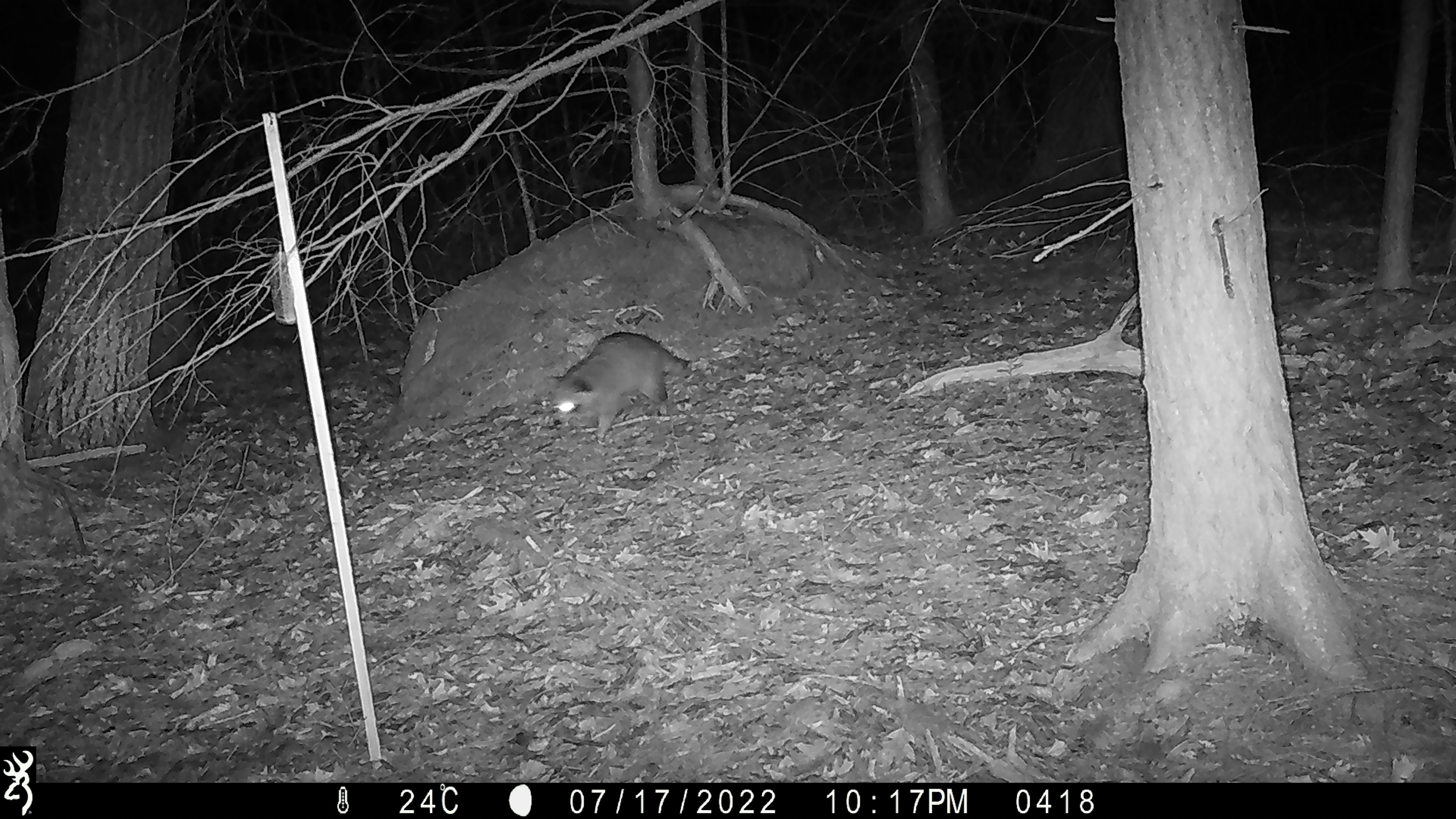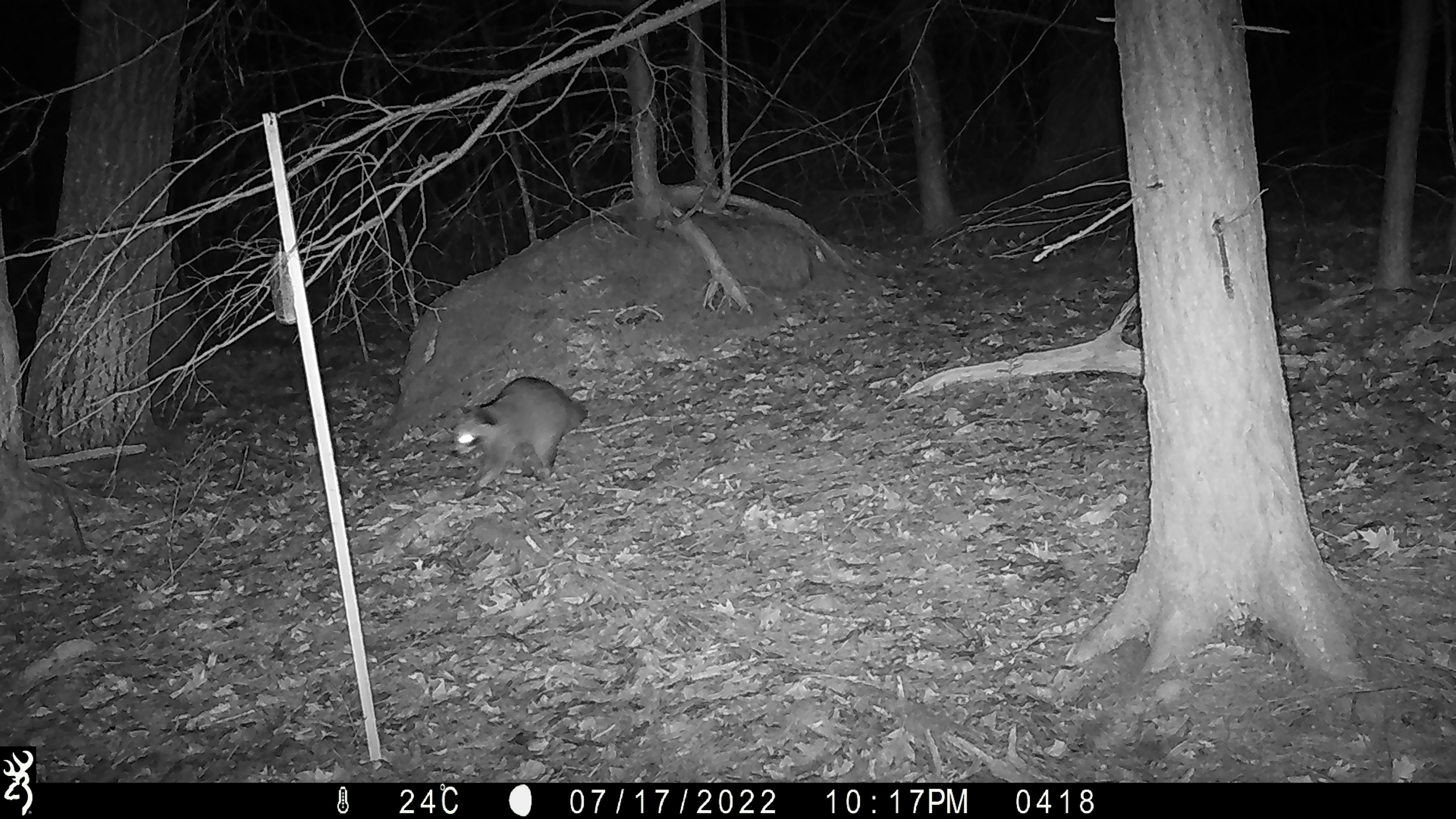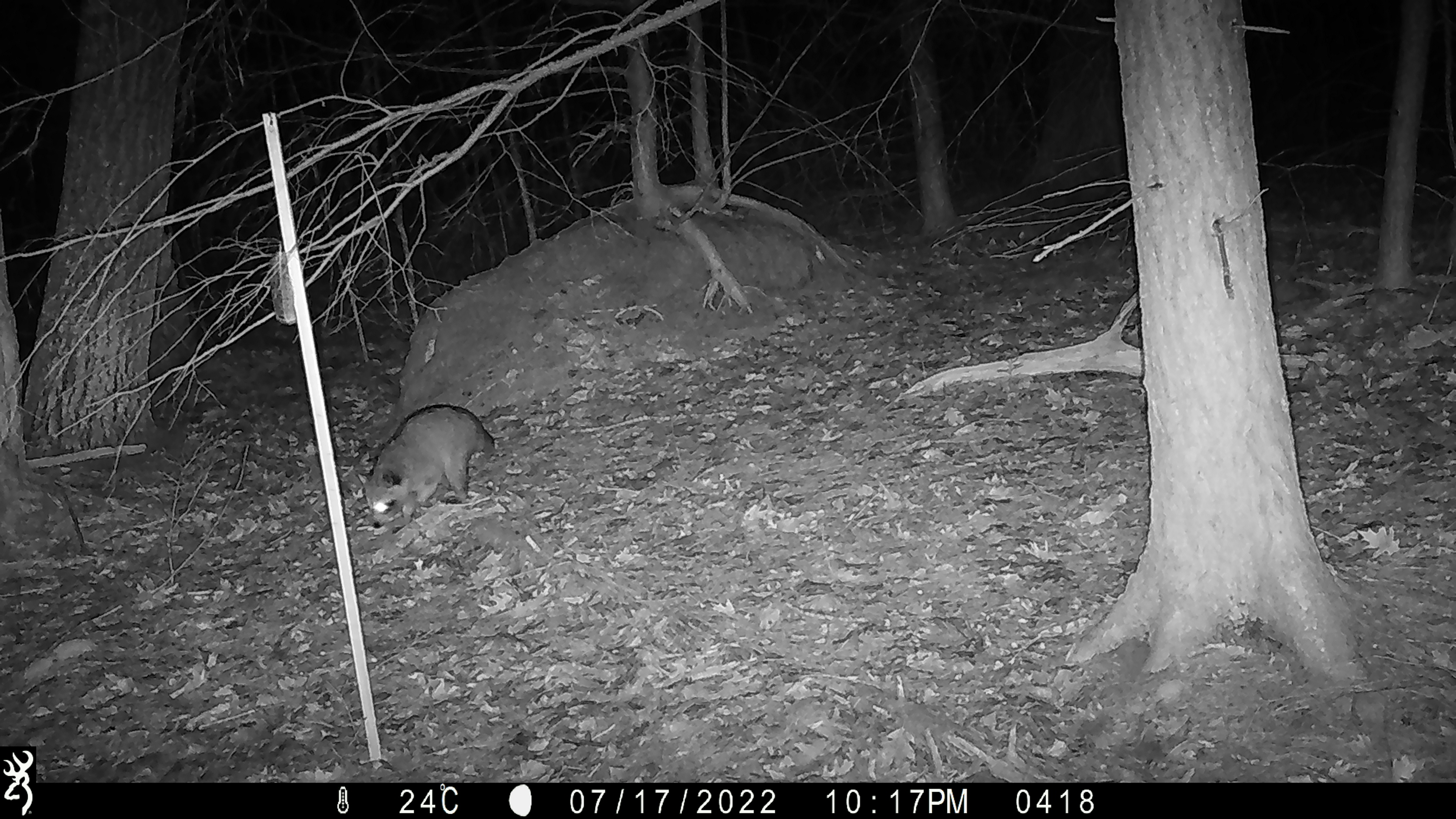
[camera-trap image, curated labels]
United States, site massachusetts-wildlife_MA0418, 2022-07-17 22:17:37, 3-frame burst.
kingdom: Animalia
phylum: Chordata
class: Mammalia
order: Carnivora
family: Procyonidae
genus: Procyon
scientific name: Procyon lotor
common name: raccoon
Raccoon (Procyon lotor).